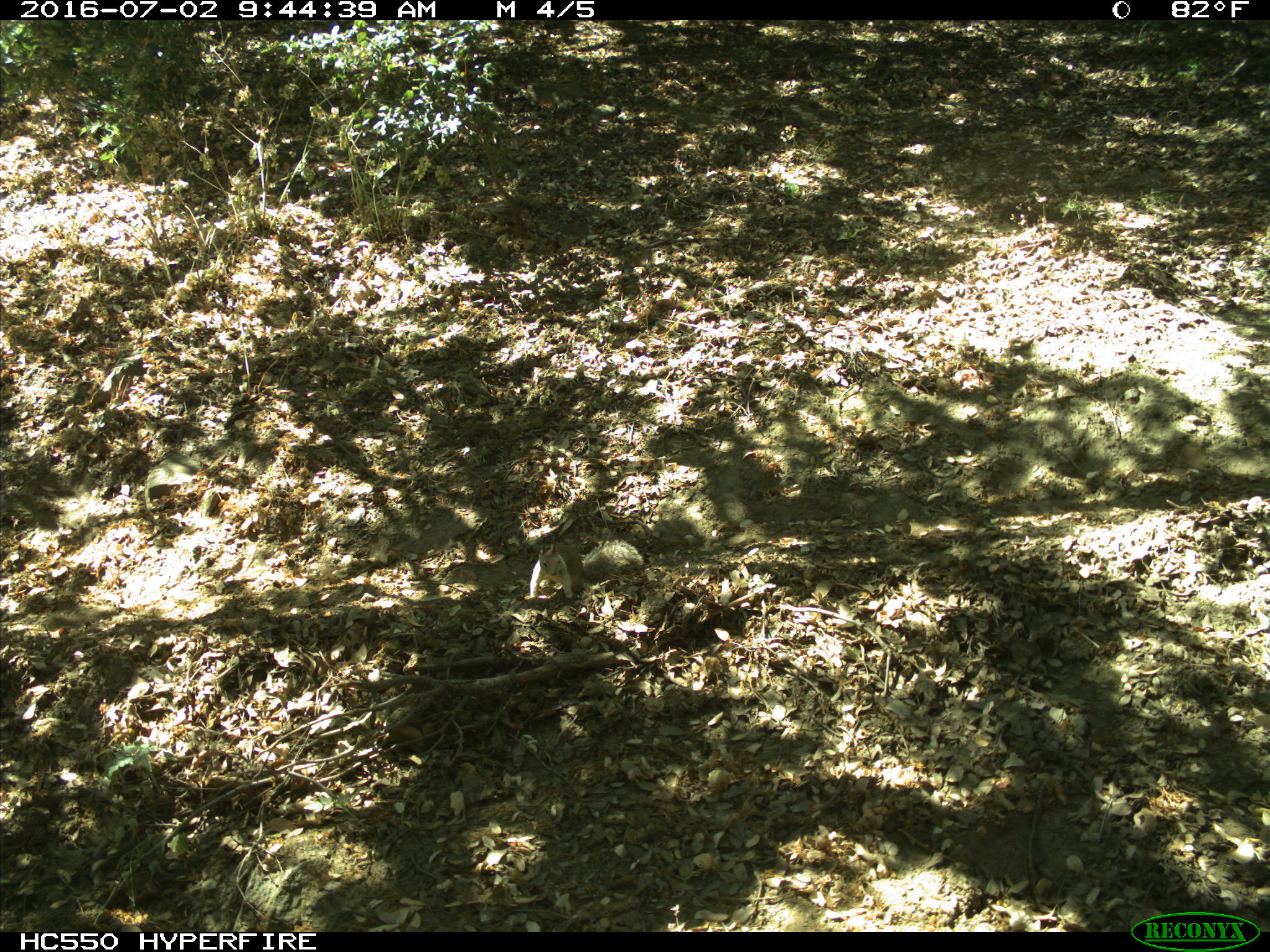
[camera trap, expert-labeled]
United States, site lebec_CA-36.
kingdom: Animalia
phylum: Chordata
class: Mammalia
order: Rodentia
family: Sciuridae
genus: Otospermophilus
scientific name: Otospermophilus beecheyi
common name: california ground squirrel